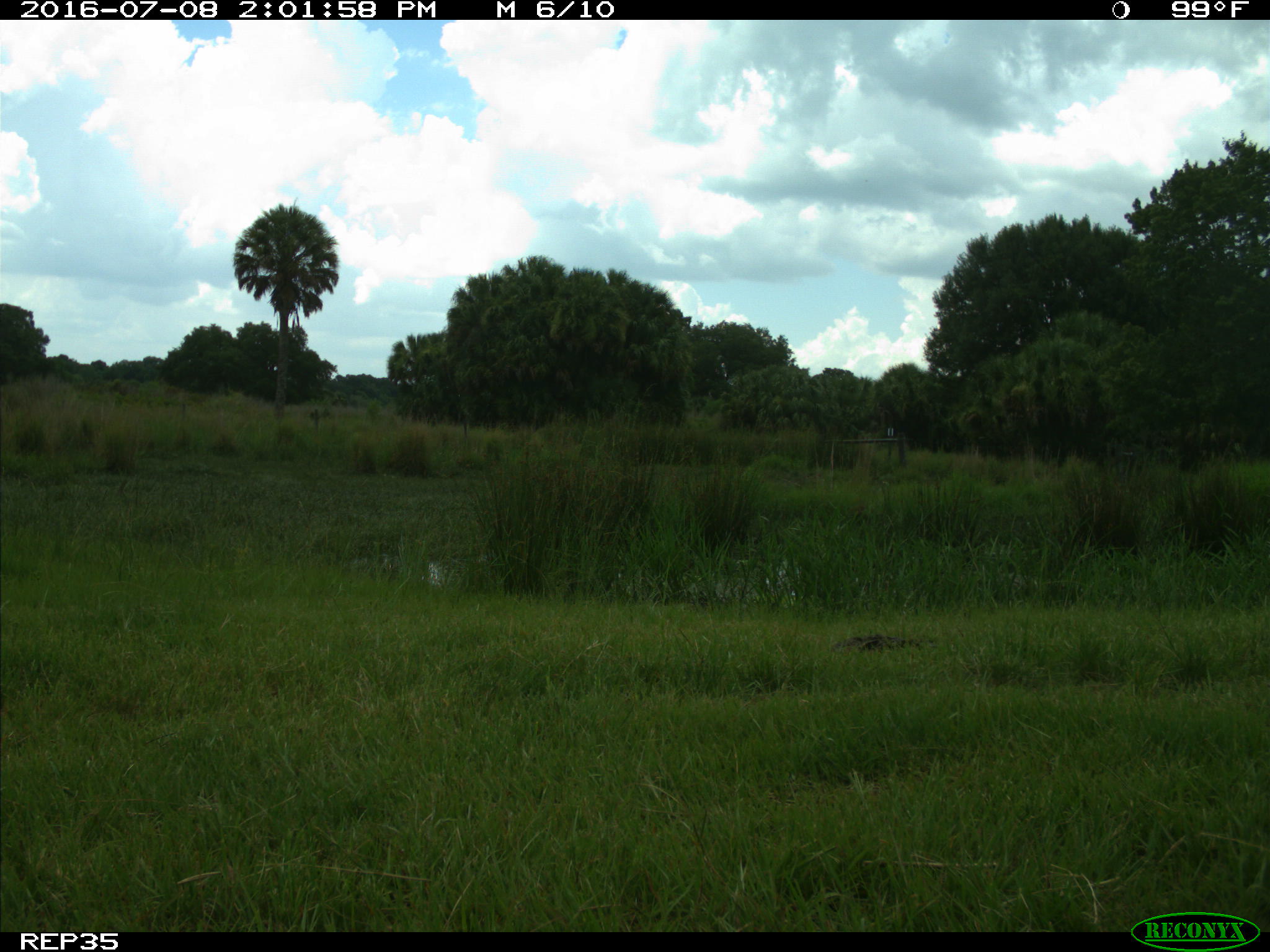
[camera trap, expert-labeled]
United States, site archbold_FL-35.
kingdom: Animalia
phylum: Chordata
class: Mammalia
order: Artiodactyla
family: Bovidae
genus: Bos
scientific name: Bos taurus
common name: domestic cow